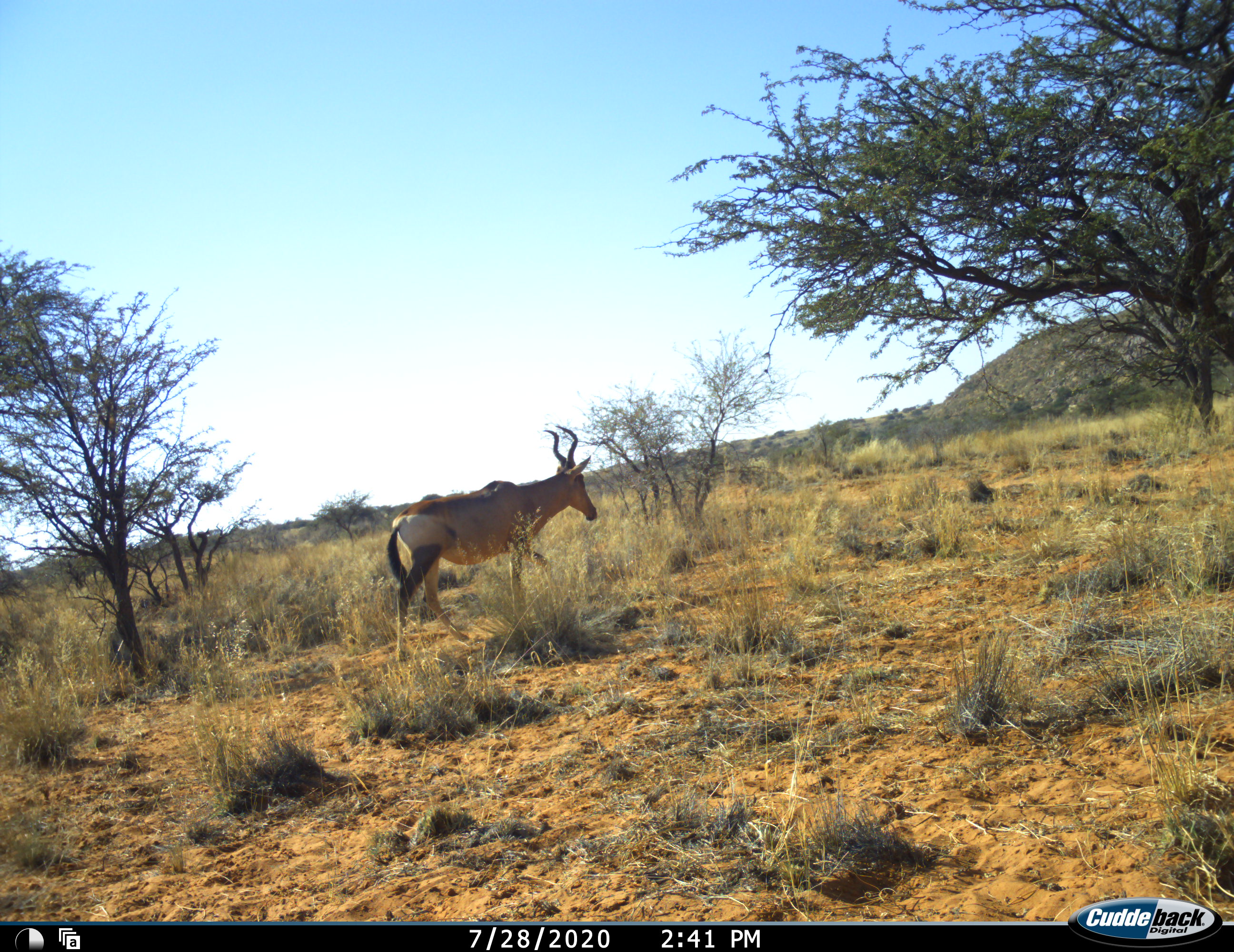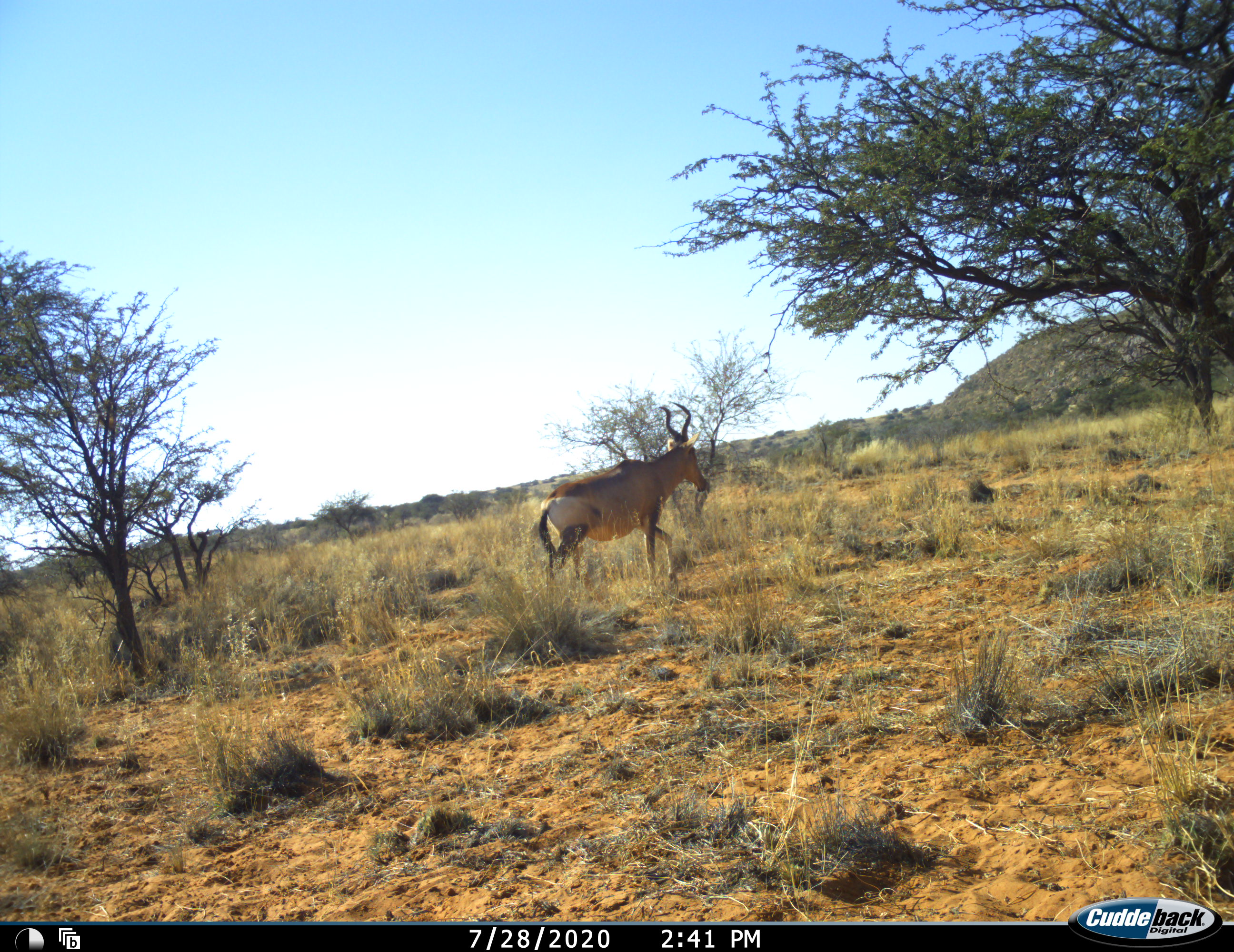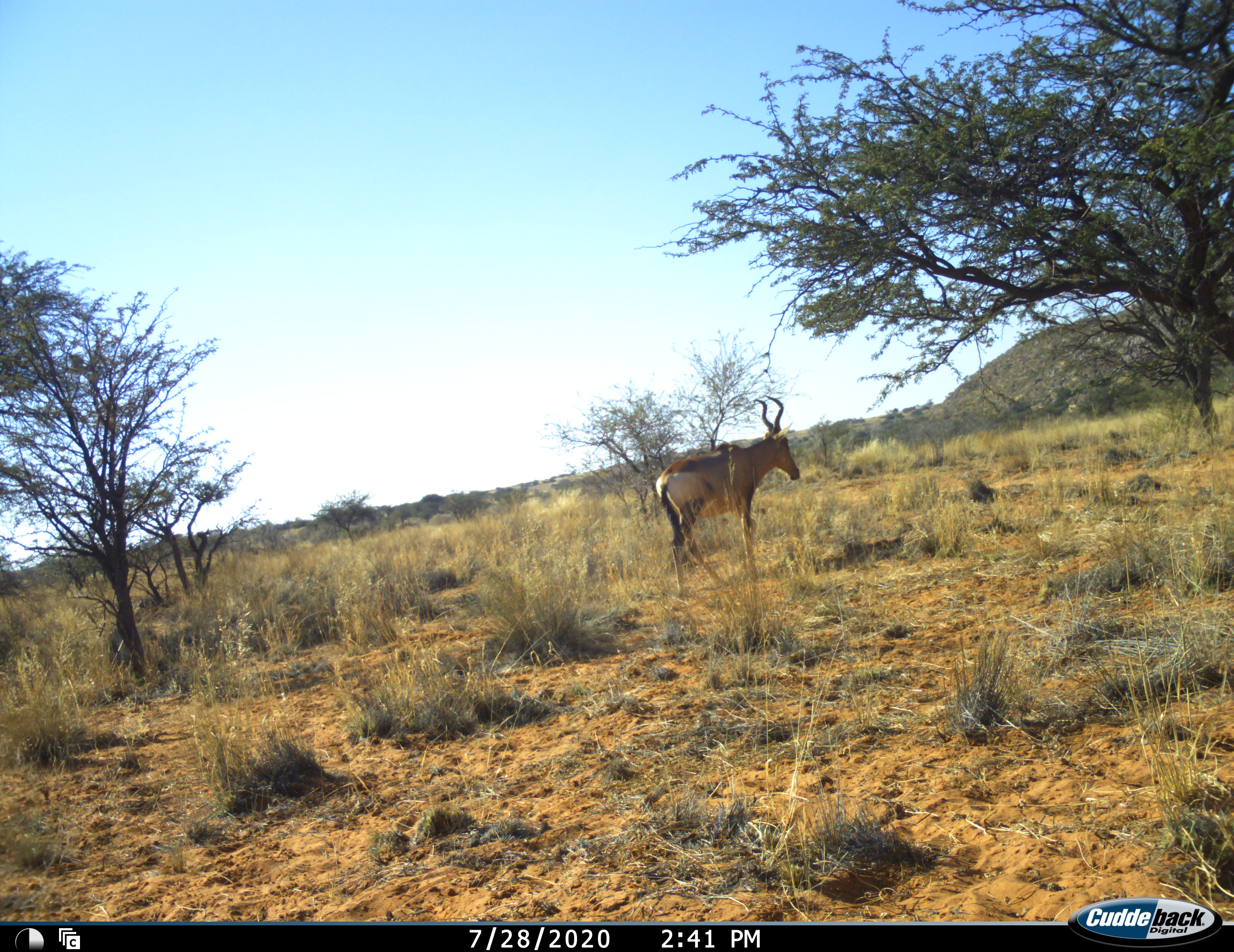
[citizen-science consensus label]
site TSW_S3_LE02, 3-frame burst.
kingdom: Animalia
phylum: Chordata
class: Mammalia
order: Artiodactyla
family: Bovidae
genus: Alcelaphus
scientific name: Alcelaphus buselaphus caama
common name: red hartebeest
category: hartebeestred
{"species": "hartebeestred (red hartebeest) (Alcelaphus buselaphus caama)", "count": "1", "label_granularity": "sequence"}